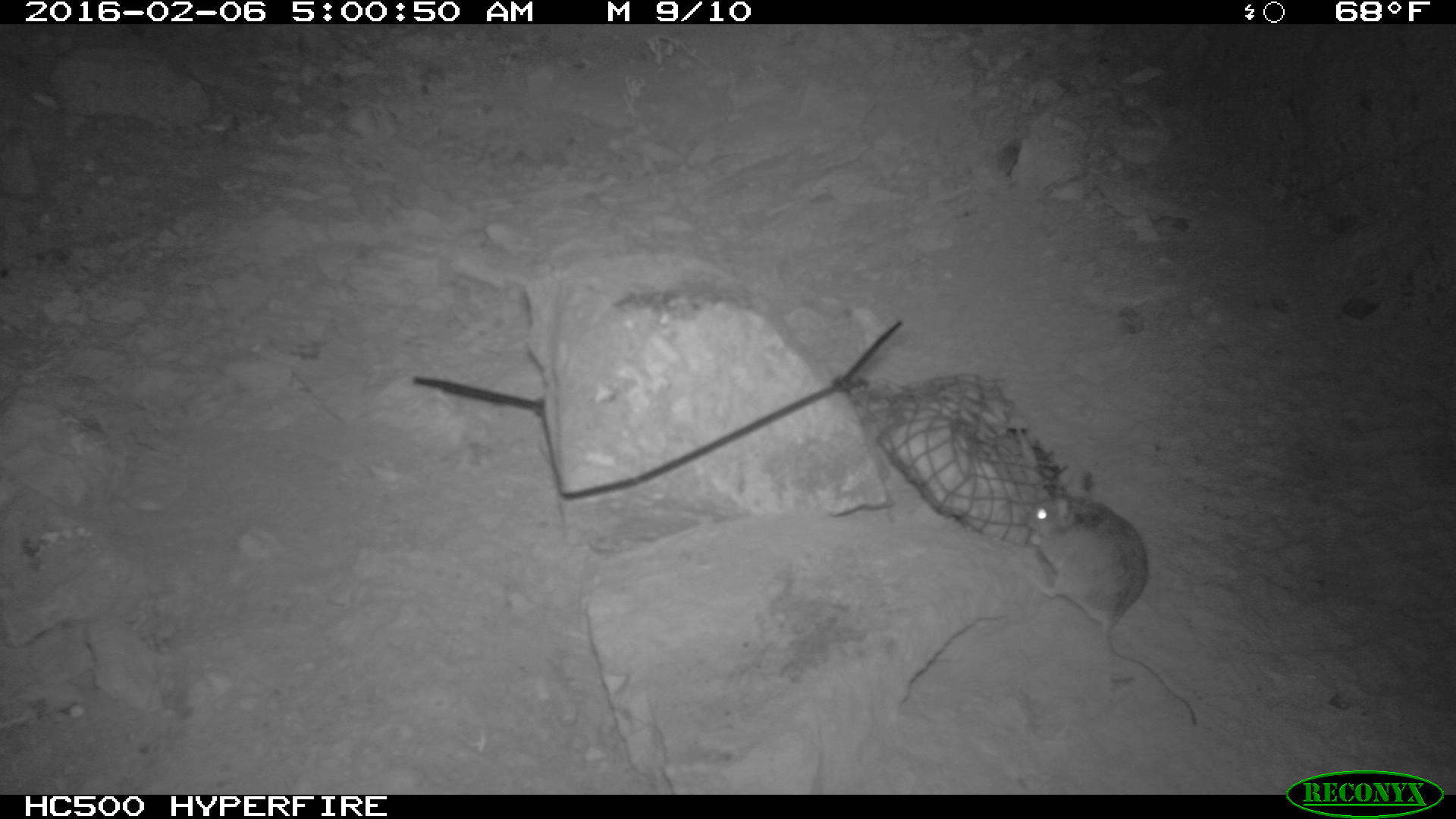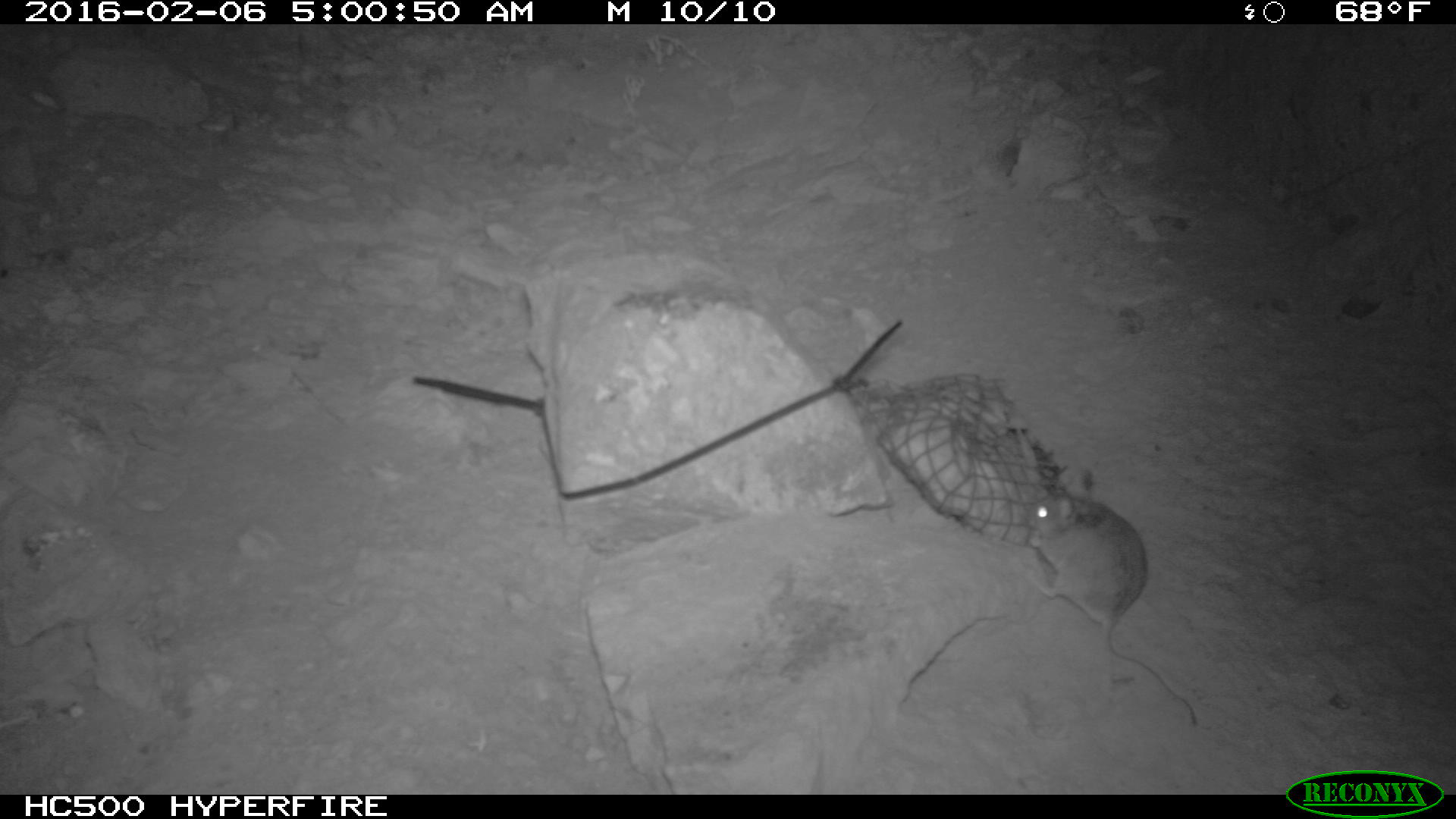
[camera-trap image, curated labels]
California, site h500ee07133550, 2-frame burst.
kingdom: Animalia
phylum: Chordata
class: Mammalia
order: Rodentia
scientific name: Rodentia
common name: rodent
Rodent (Rodentia).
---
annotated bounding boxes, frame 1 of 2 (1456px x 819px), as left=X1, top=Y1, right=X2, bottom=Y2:
rodent: left=1022, top=482, right=1196, bottom=730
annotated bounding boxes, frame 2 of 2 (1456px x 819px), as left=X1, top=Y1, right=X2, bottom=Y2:
rodent: left=1024, top=467, right=1197, bottom=730